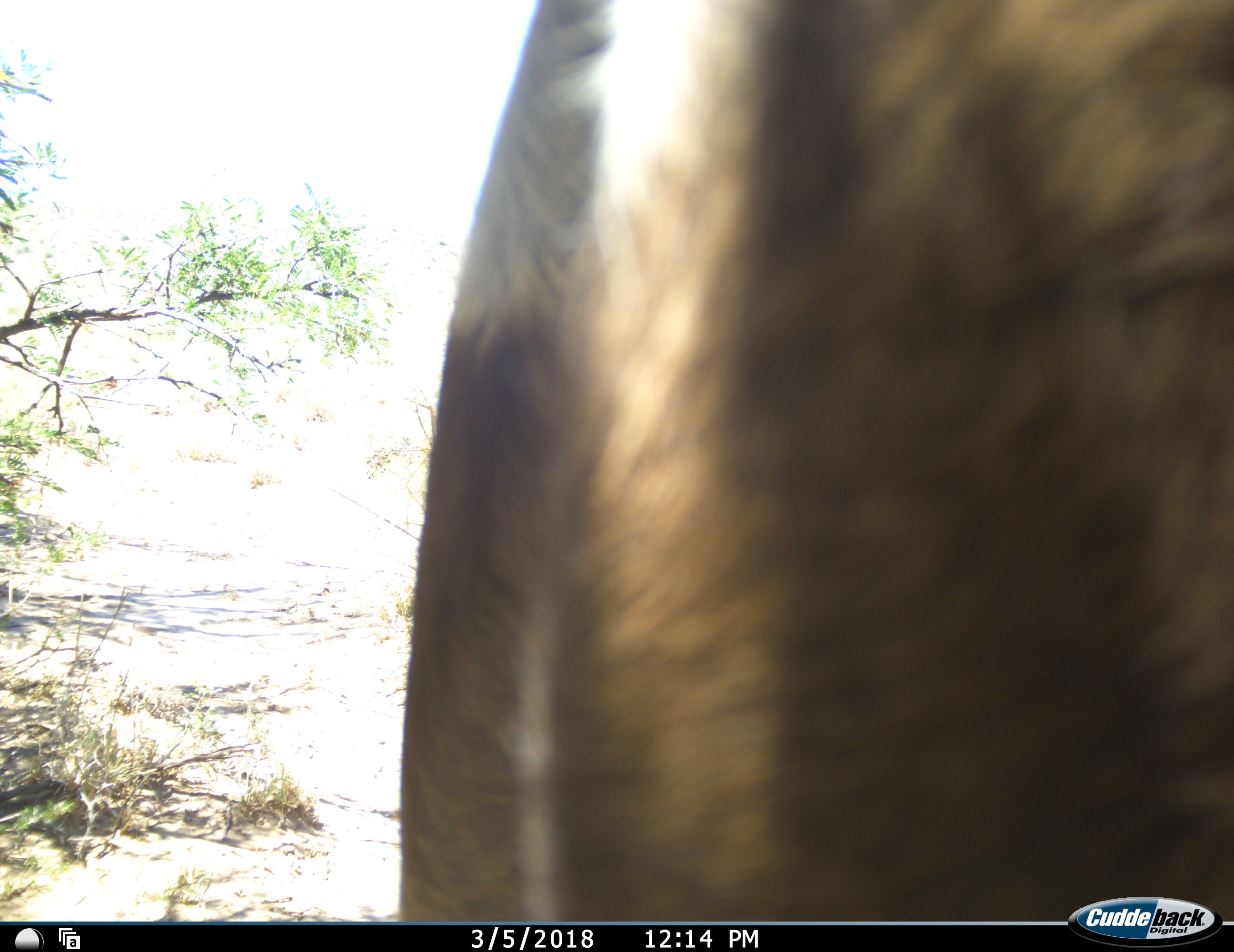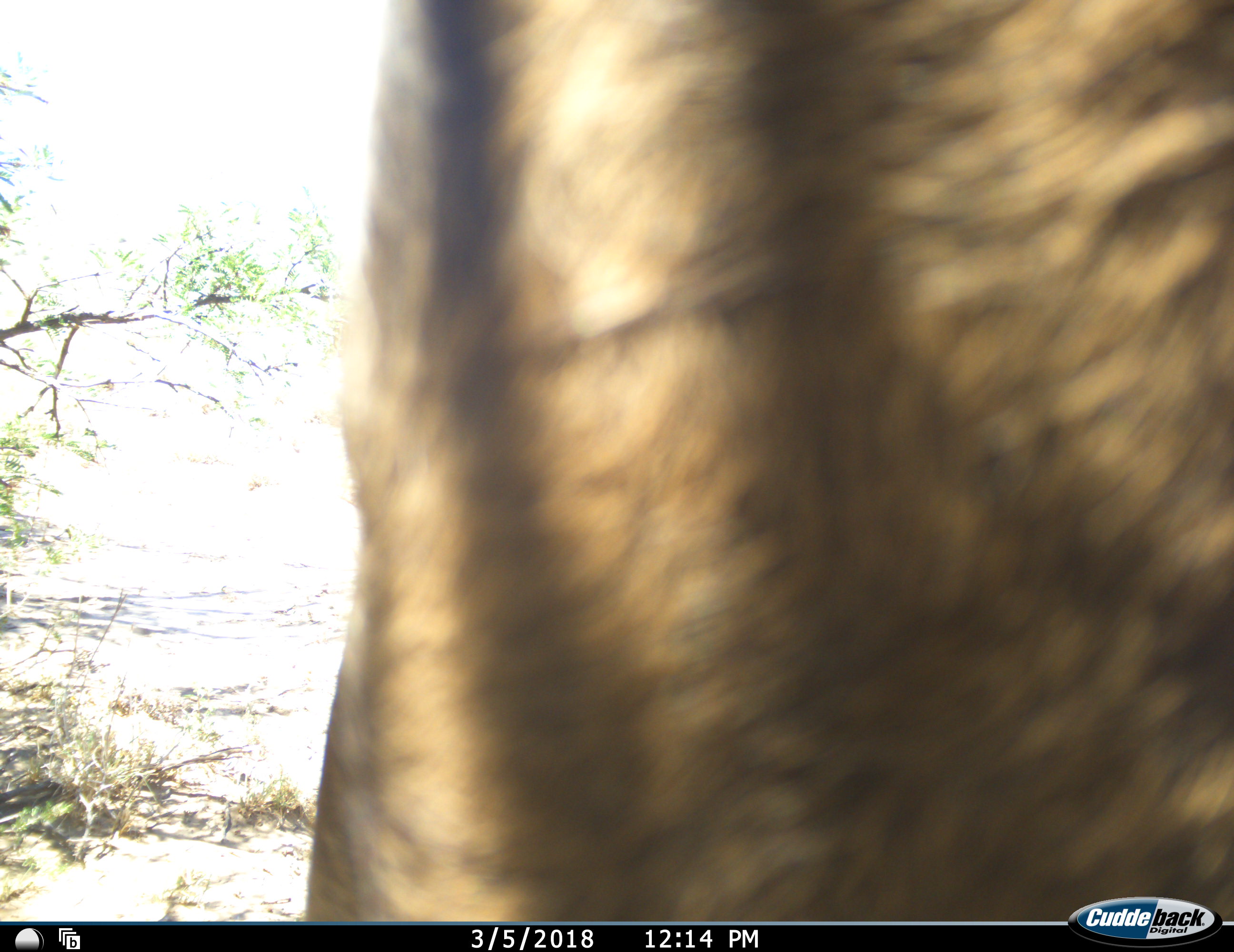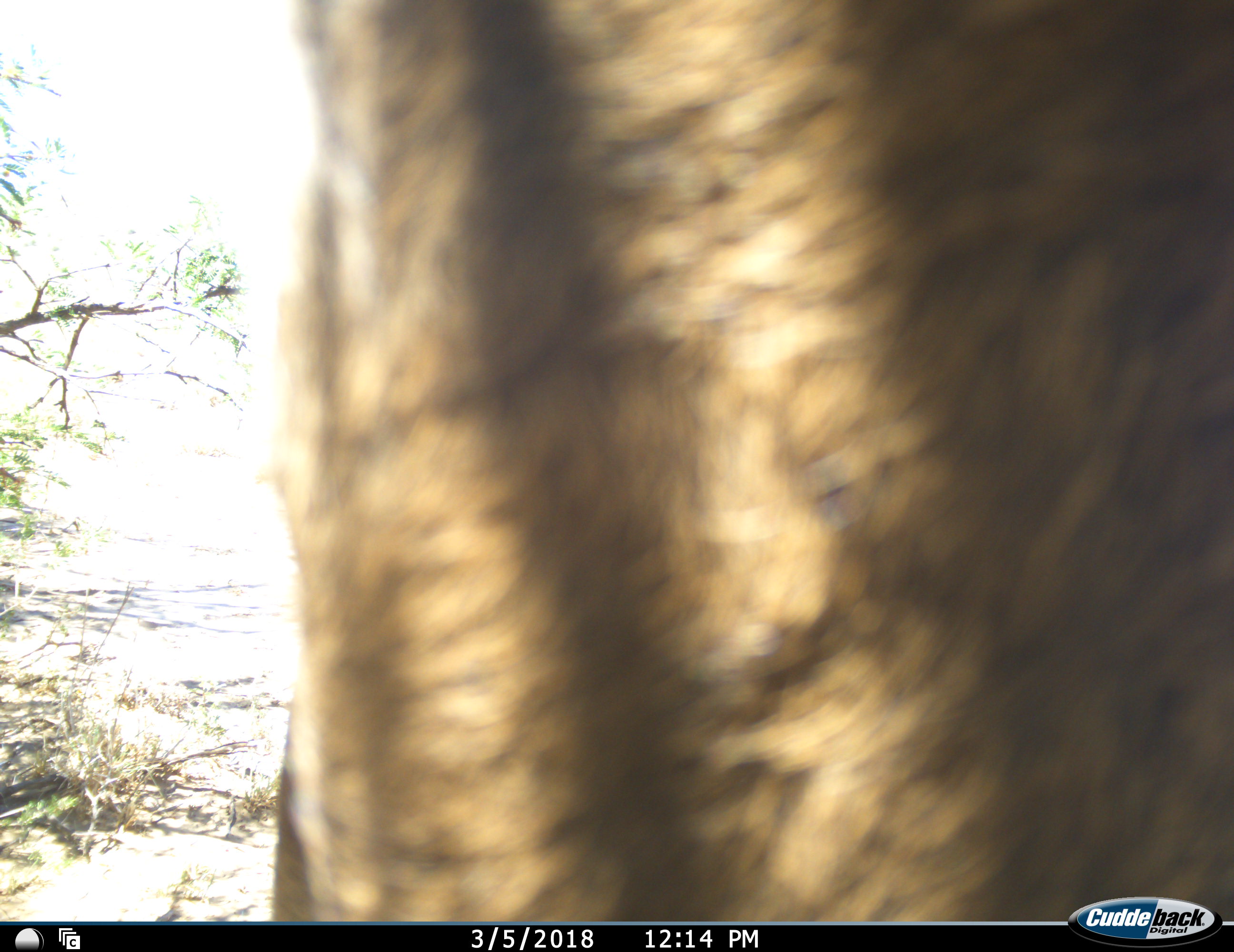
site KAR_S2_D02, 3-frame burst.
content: unidentified animal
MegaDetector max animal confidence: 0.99